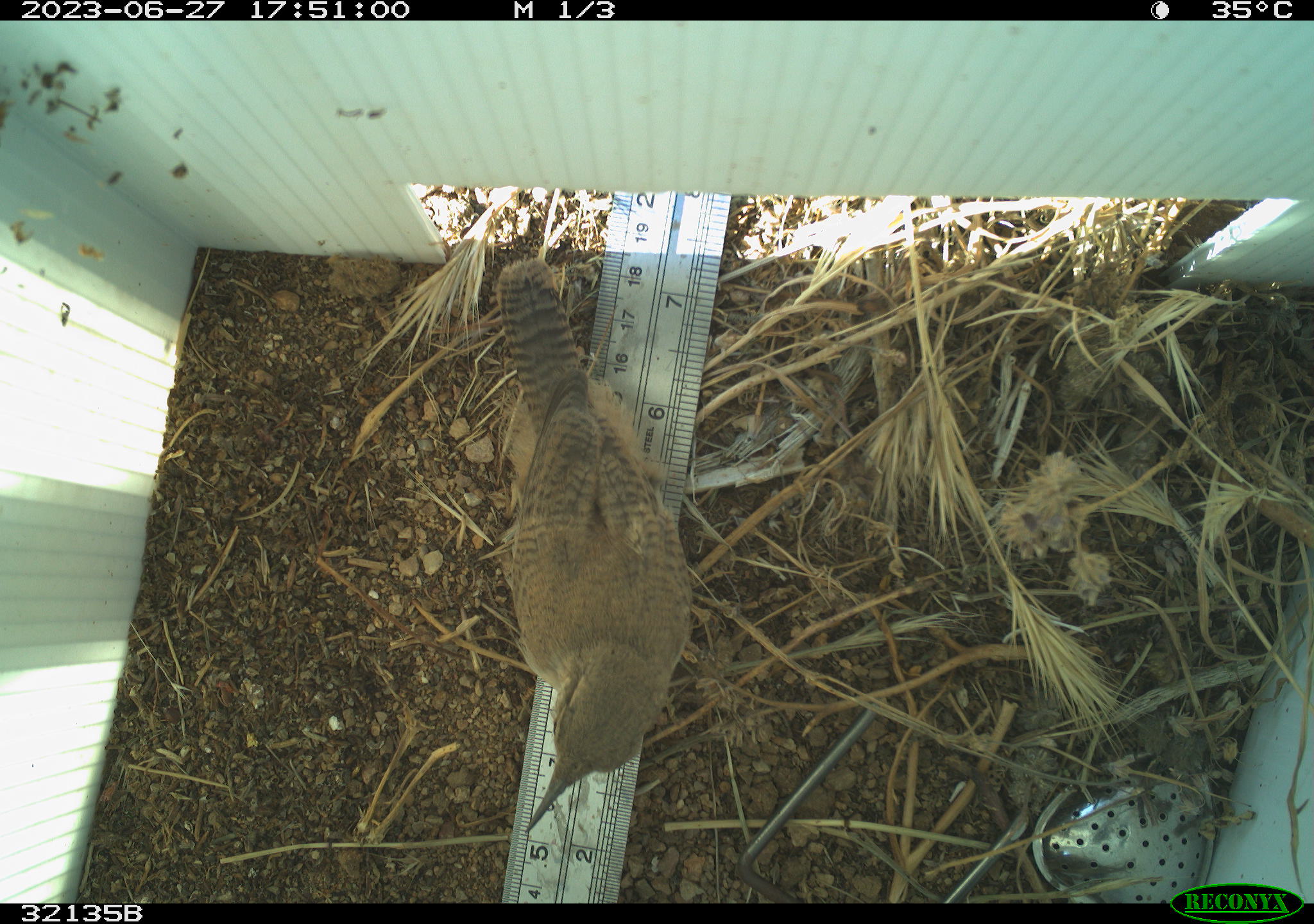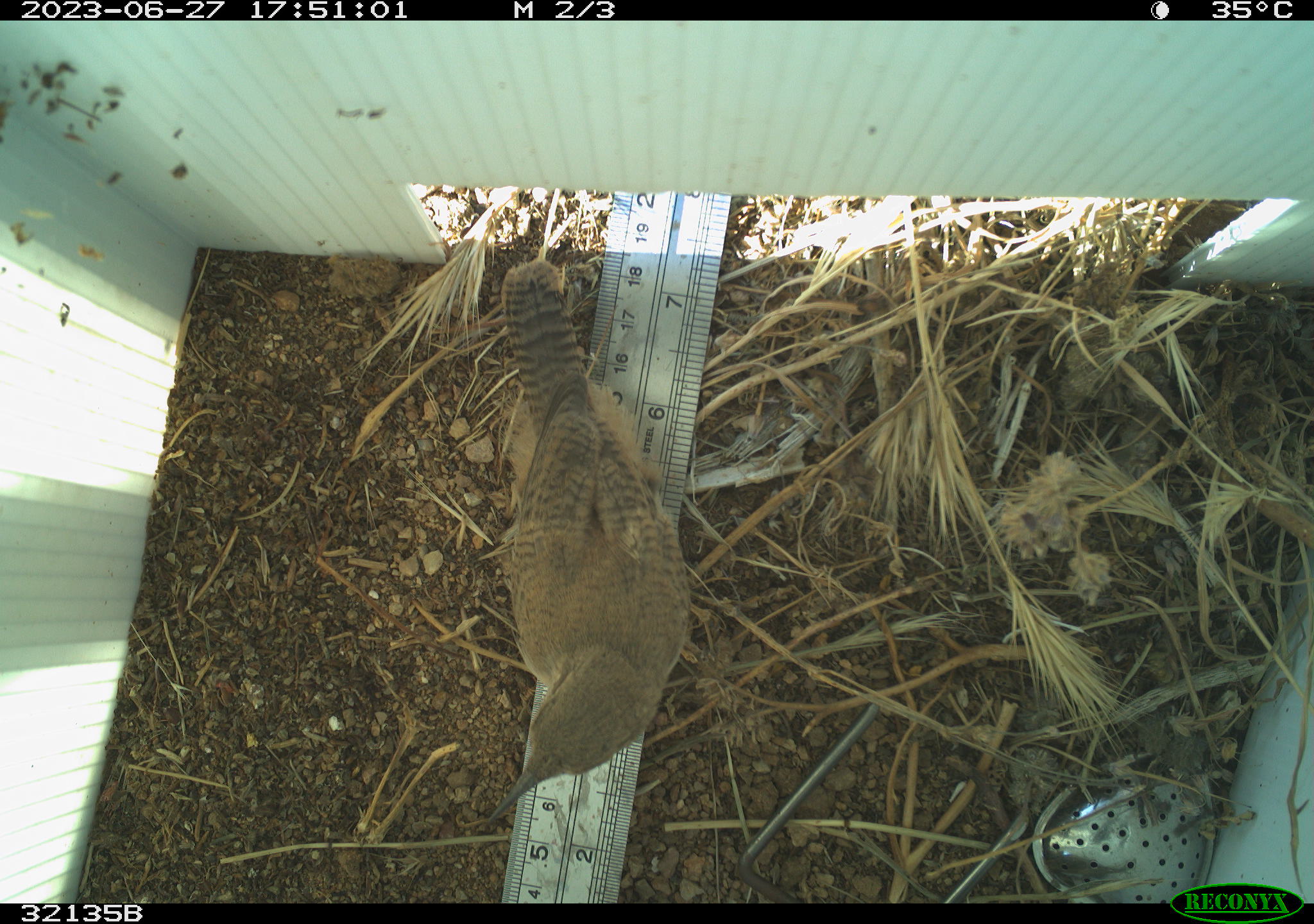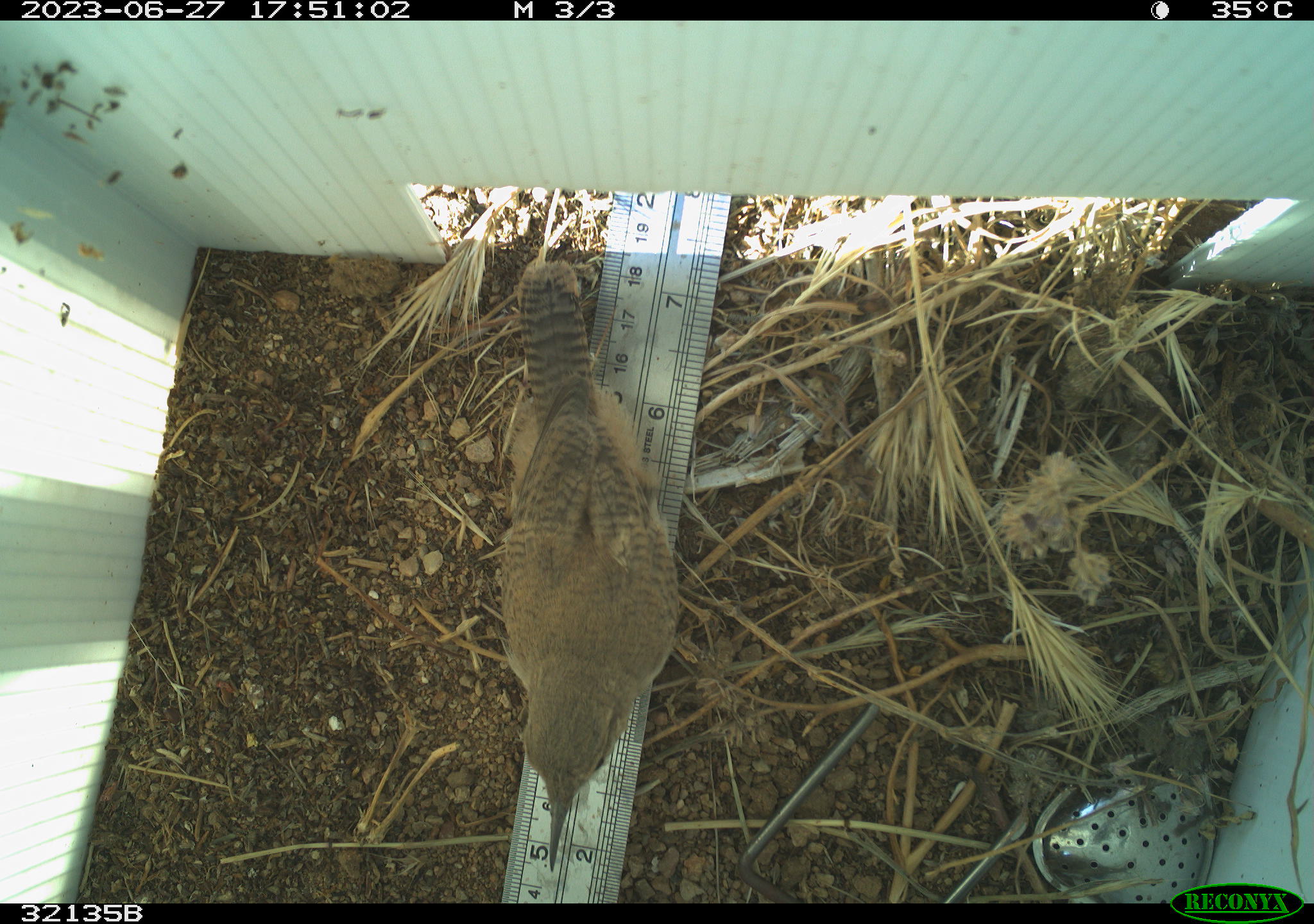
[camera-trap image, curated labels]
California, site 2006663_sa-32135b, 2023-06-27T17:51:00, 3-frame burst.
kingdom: Animalia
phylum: Chordata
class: Aves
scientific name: Aves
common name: bird